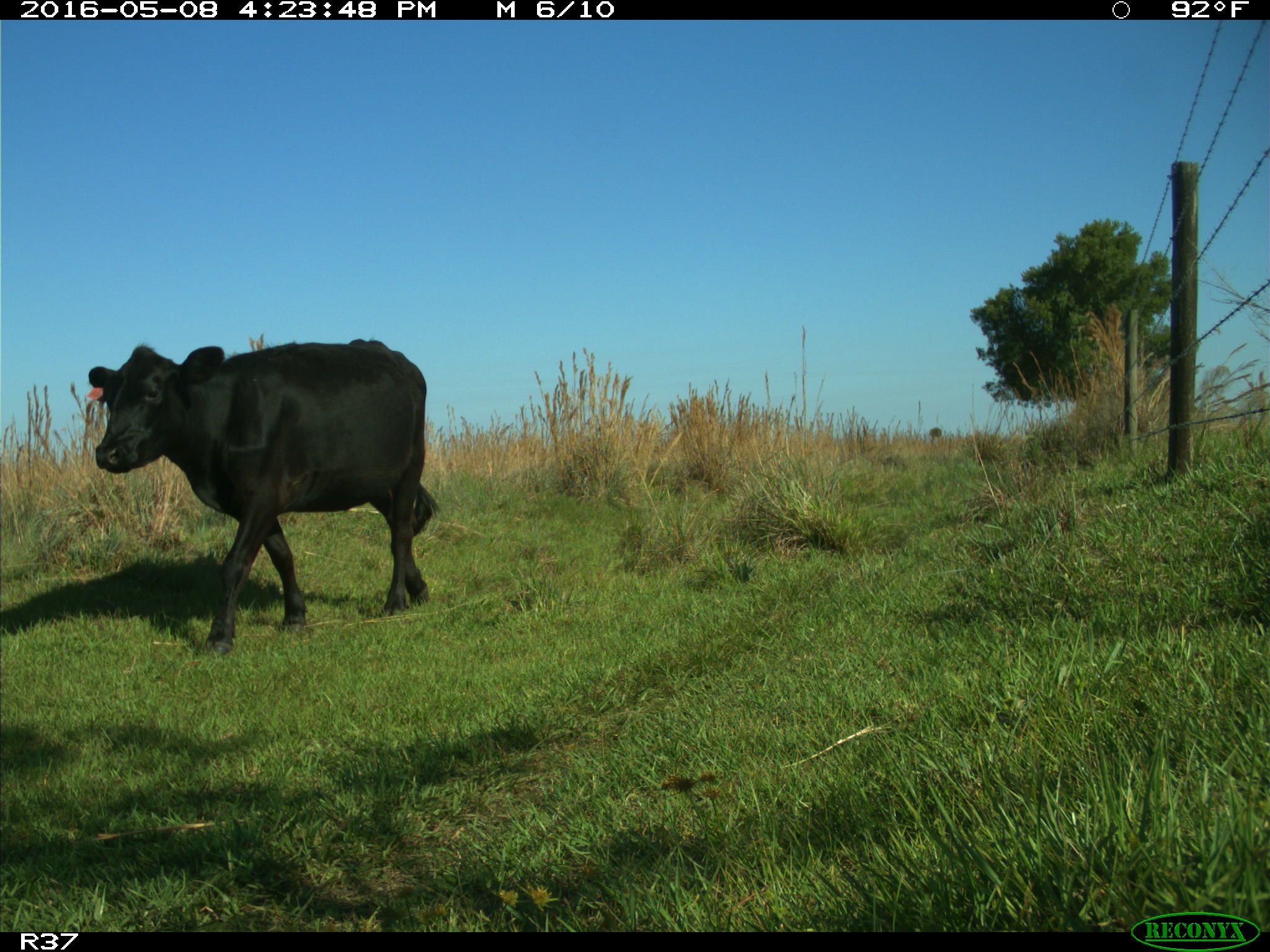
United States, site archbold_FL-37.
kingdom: Animalia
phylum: Chordata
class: Mammalia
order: Artiodactyla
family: Bovidae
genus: Bos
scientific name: Bos taurus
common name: domestic cow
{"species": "Bos taurus (domestic cow)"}